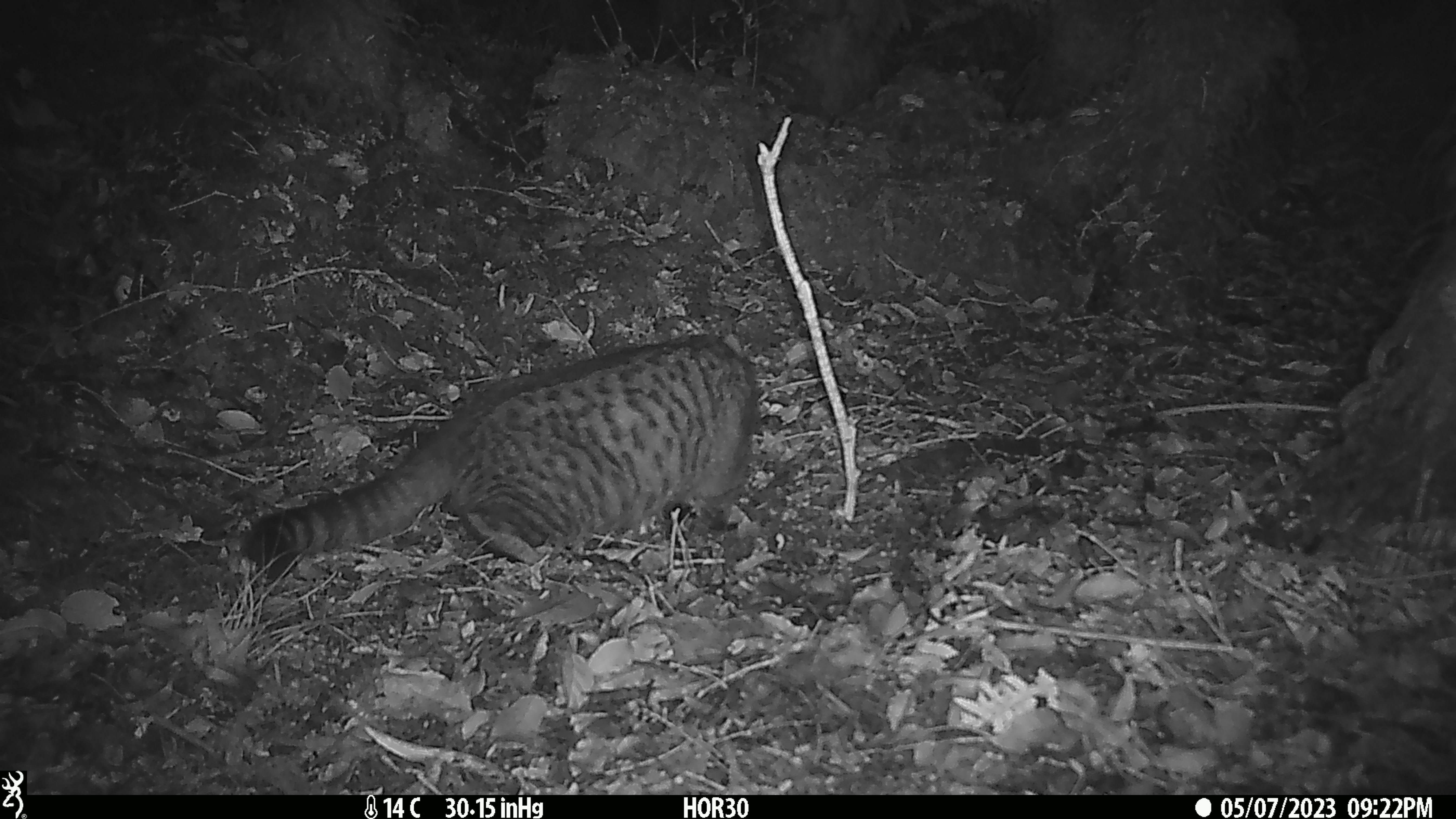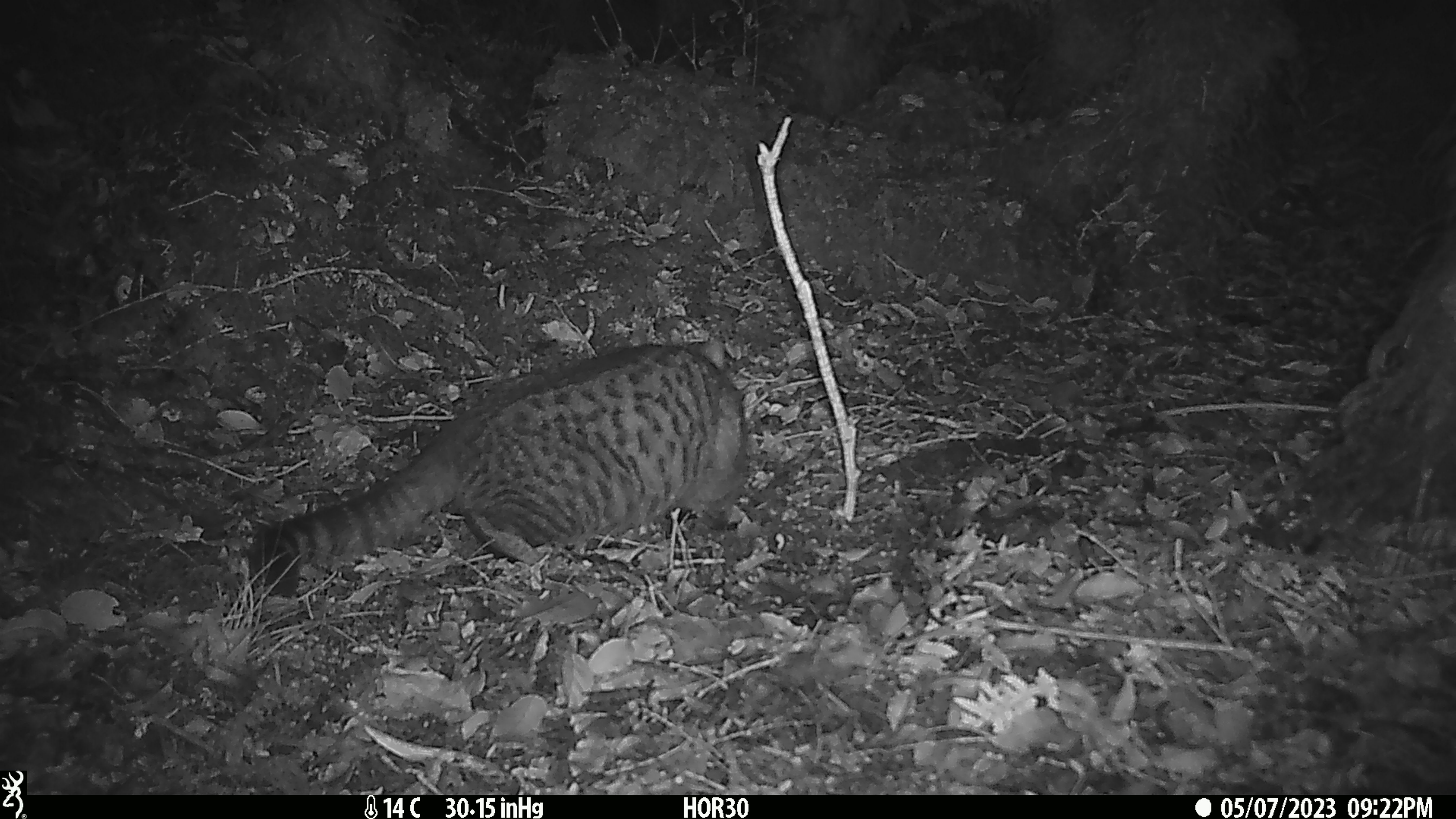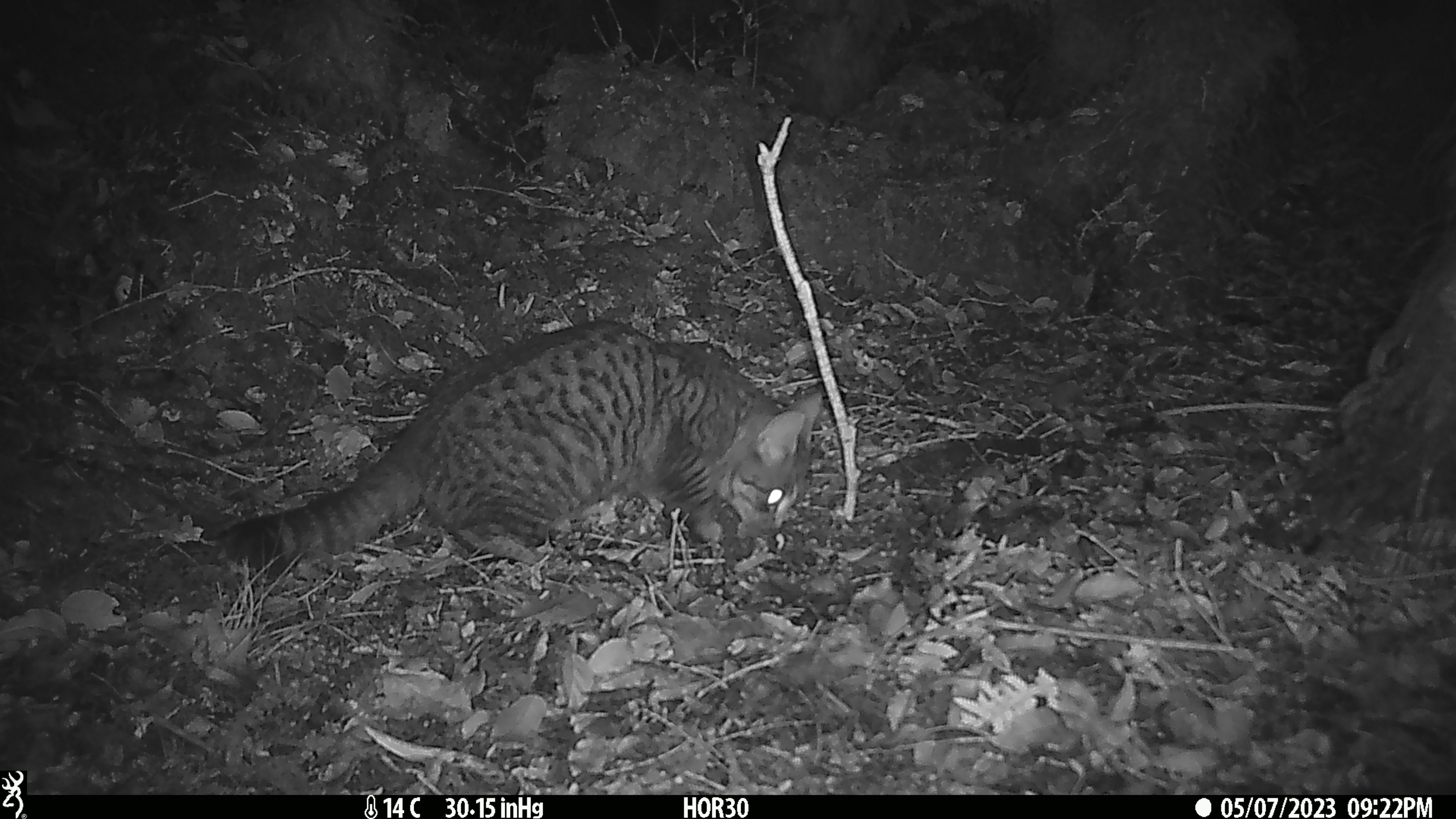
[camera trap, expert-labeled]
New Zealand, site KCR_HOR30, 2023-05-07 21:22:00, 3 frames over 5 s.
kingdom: Animalia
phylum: Chordata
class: Mammalia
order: Carnivora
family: Felidae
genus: Felis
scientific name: Felis catus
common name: domestic cat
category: cat